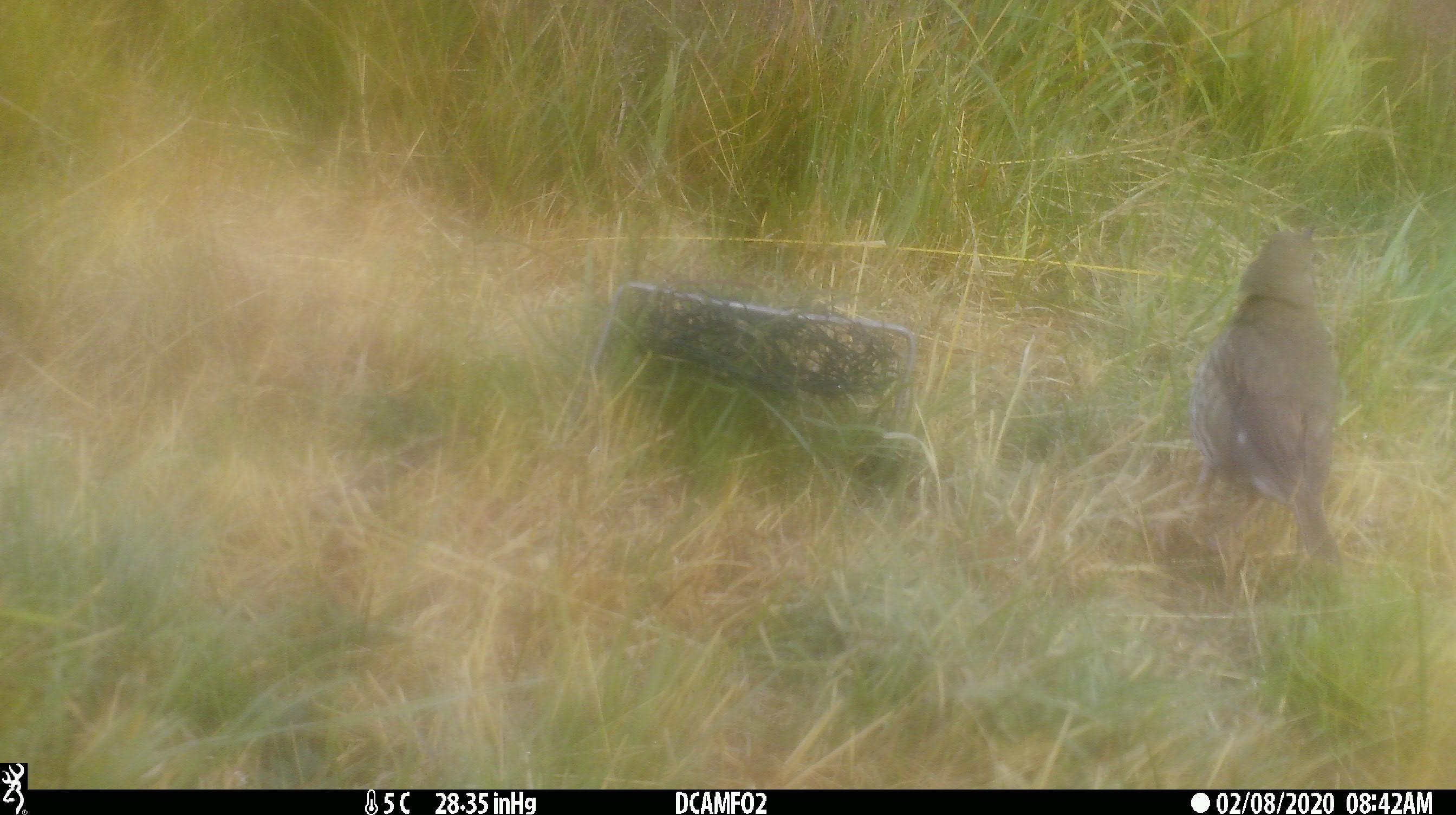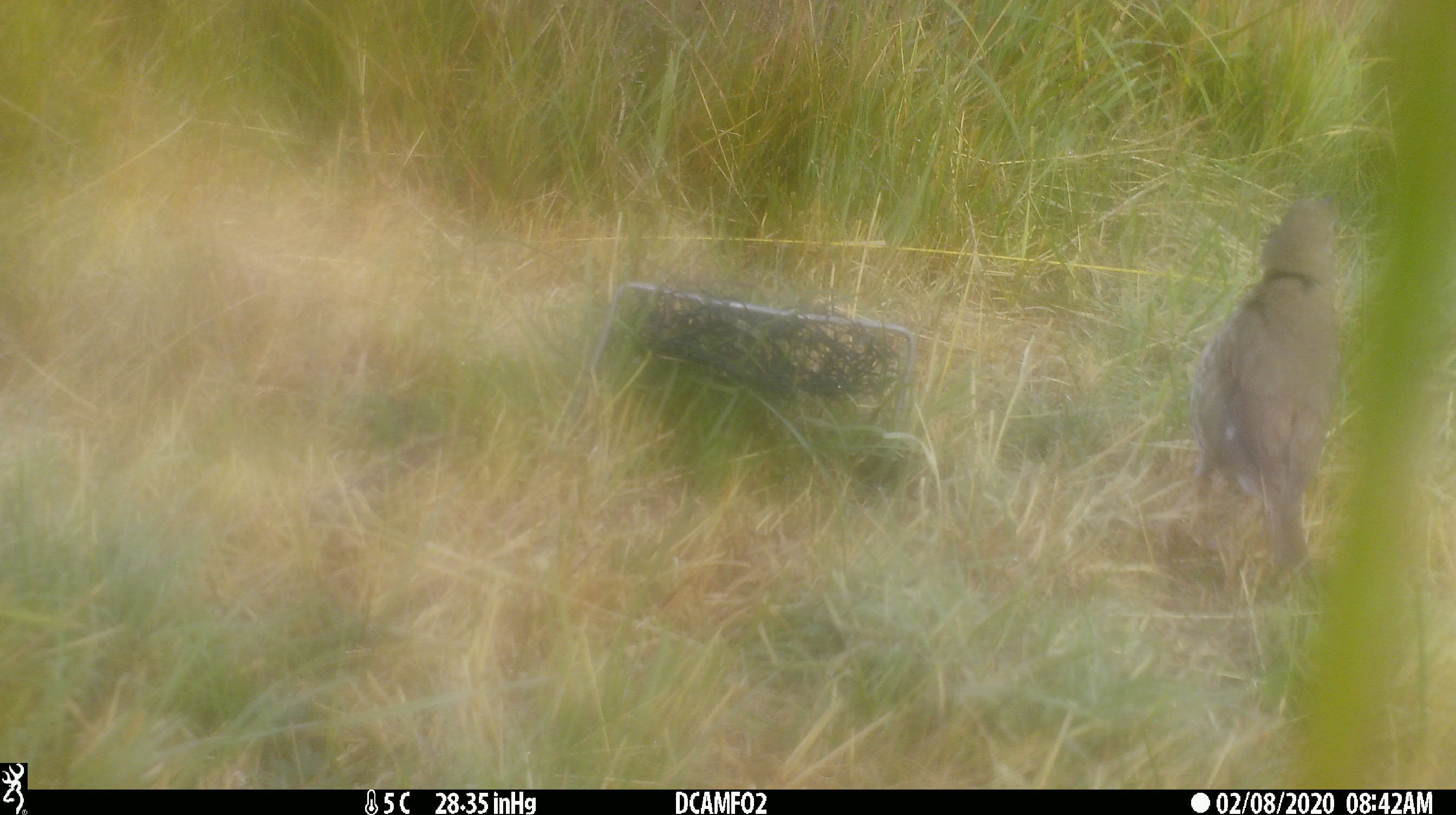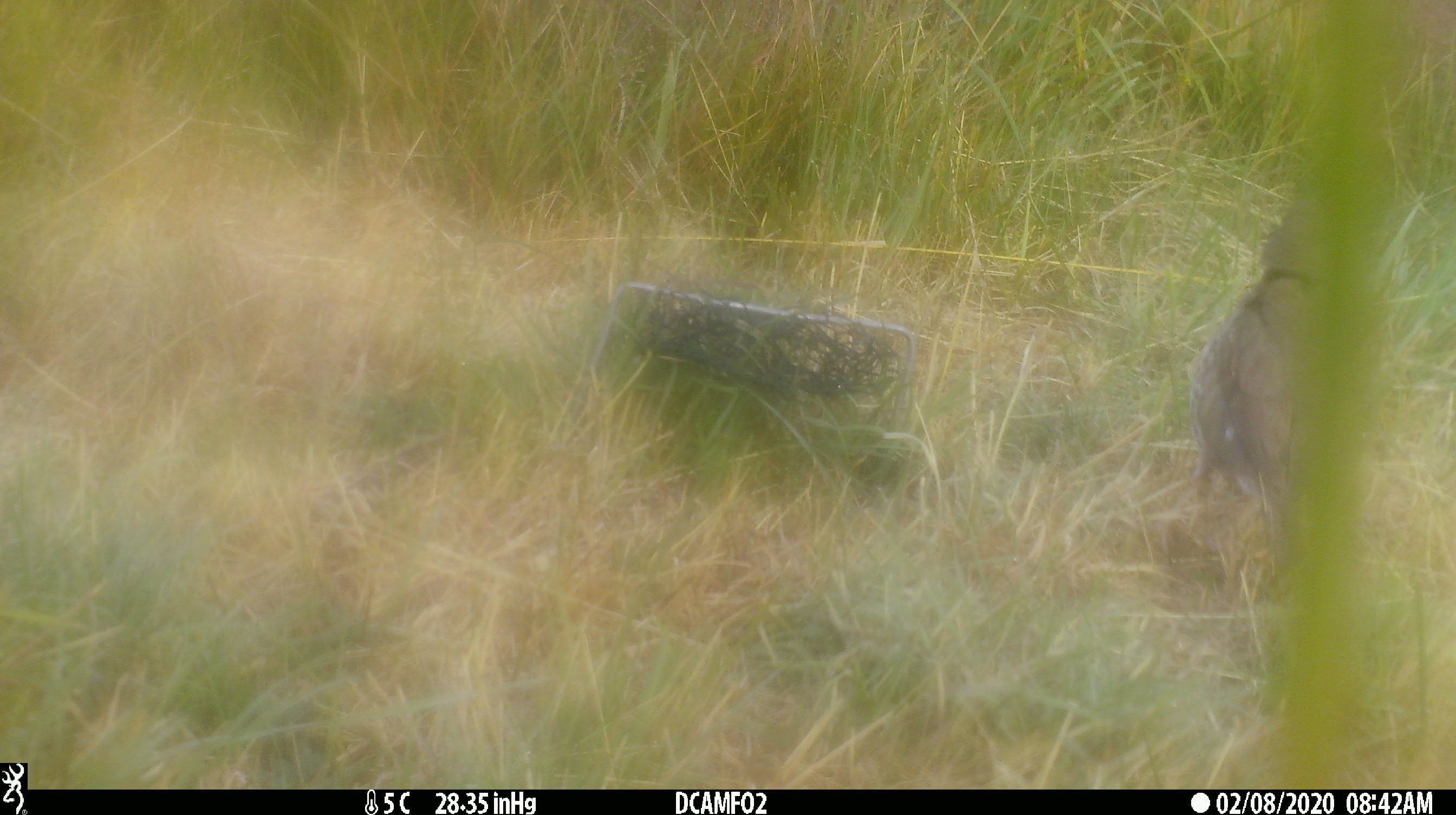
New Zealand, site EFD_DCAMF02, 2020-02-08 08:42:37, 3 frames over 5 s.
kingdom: Animalia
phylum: Chordata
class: Aves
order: Passeriformes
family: Turdidae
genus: Turdus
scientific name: Turdus philomelos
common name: song thrush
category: thrush